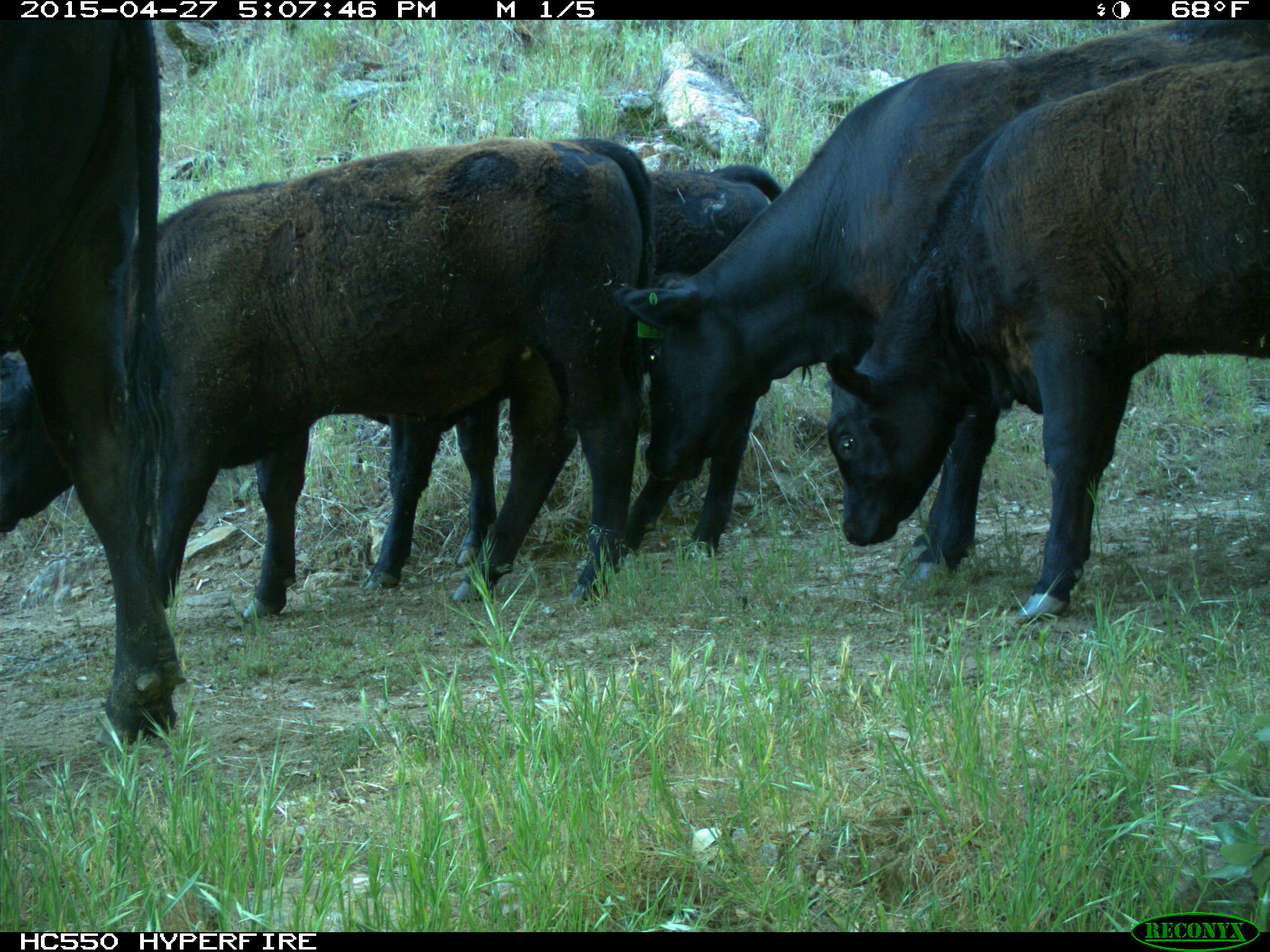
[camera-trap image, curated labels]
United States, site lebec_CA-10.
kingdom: Animalia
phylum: Chordata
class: Mammalia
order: Artiodactyla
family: Bovidae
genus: Bos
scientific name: Bos taurus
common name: domestic cow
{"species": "Bos taurus (domestic cow)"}